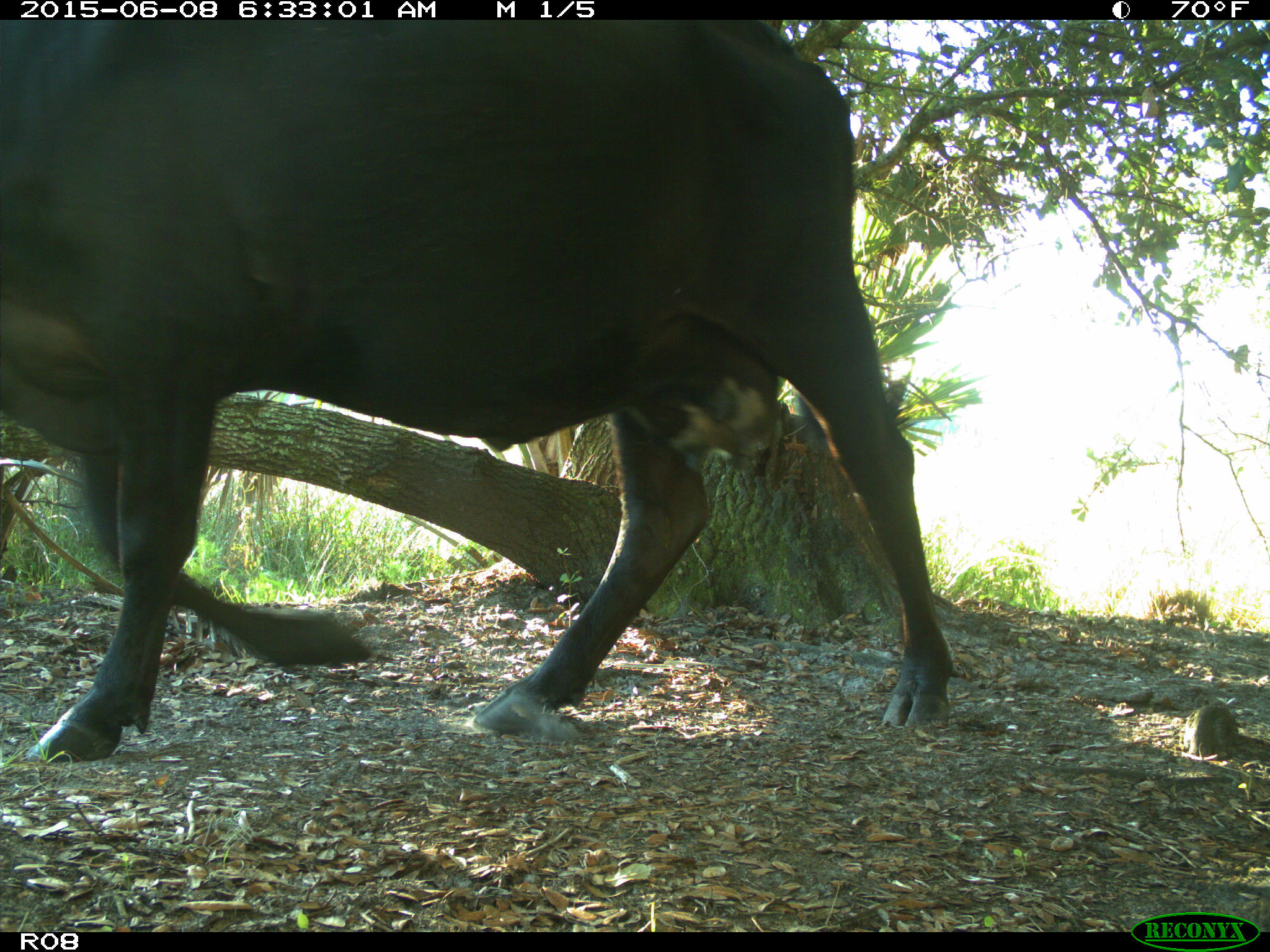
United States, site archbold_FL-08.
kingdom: Animalia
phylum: Chordata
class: Mammalia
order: Artiodactyla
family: Bovidae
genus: Bos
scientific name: Bos taurus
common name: domestic cow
Bos taurus (domestic cow).